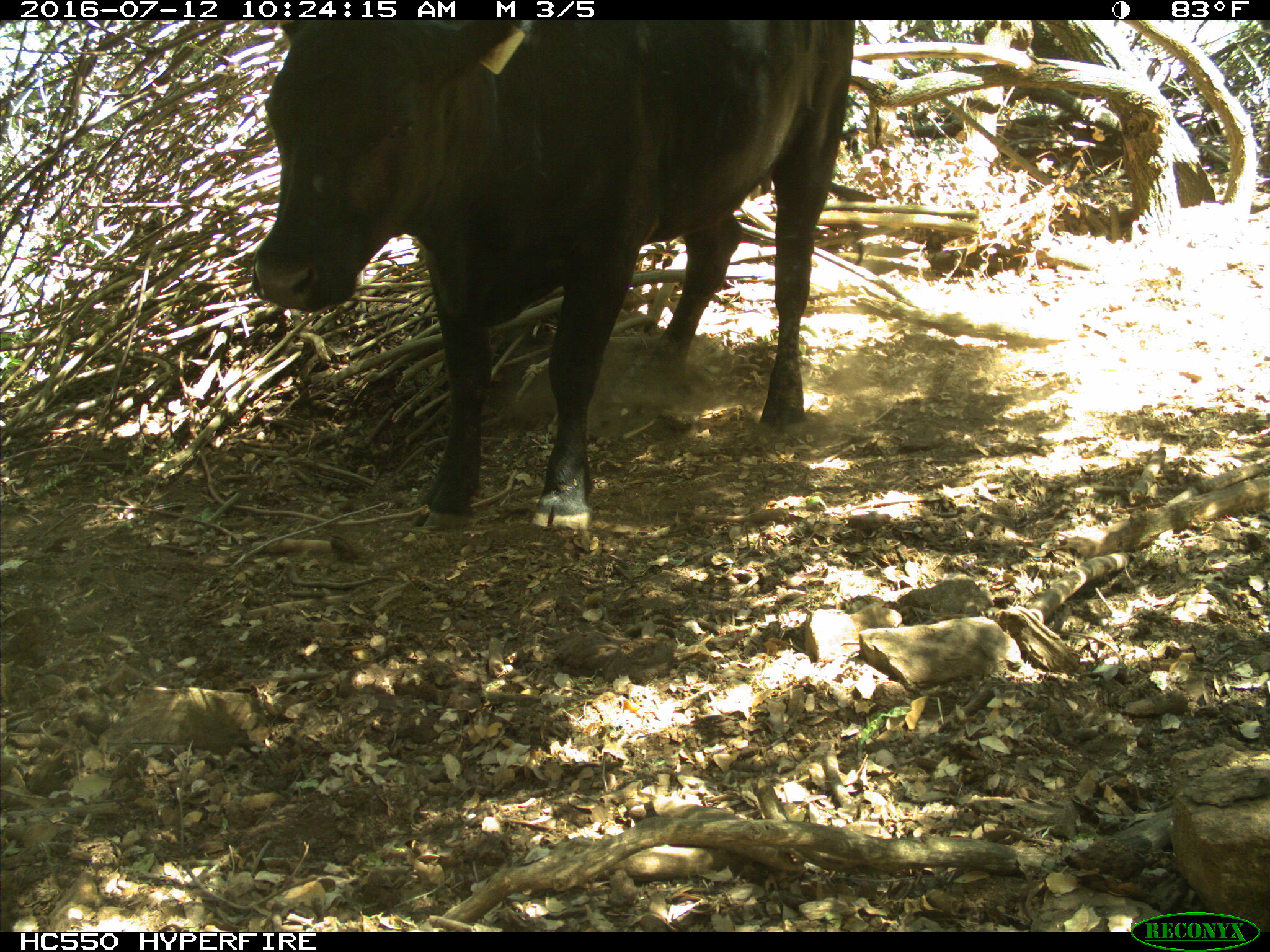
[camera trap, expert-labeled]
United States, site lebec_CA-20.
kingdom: Animalia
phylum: Chordata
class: Mammalia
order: Artiodactyla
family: Bovidae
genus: Bos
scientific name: Bos taurus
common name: domestic cow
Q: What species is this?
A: Bos taurus (domestic cow).